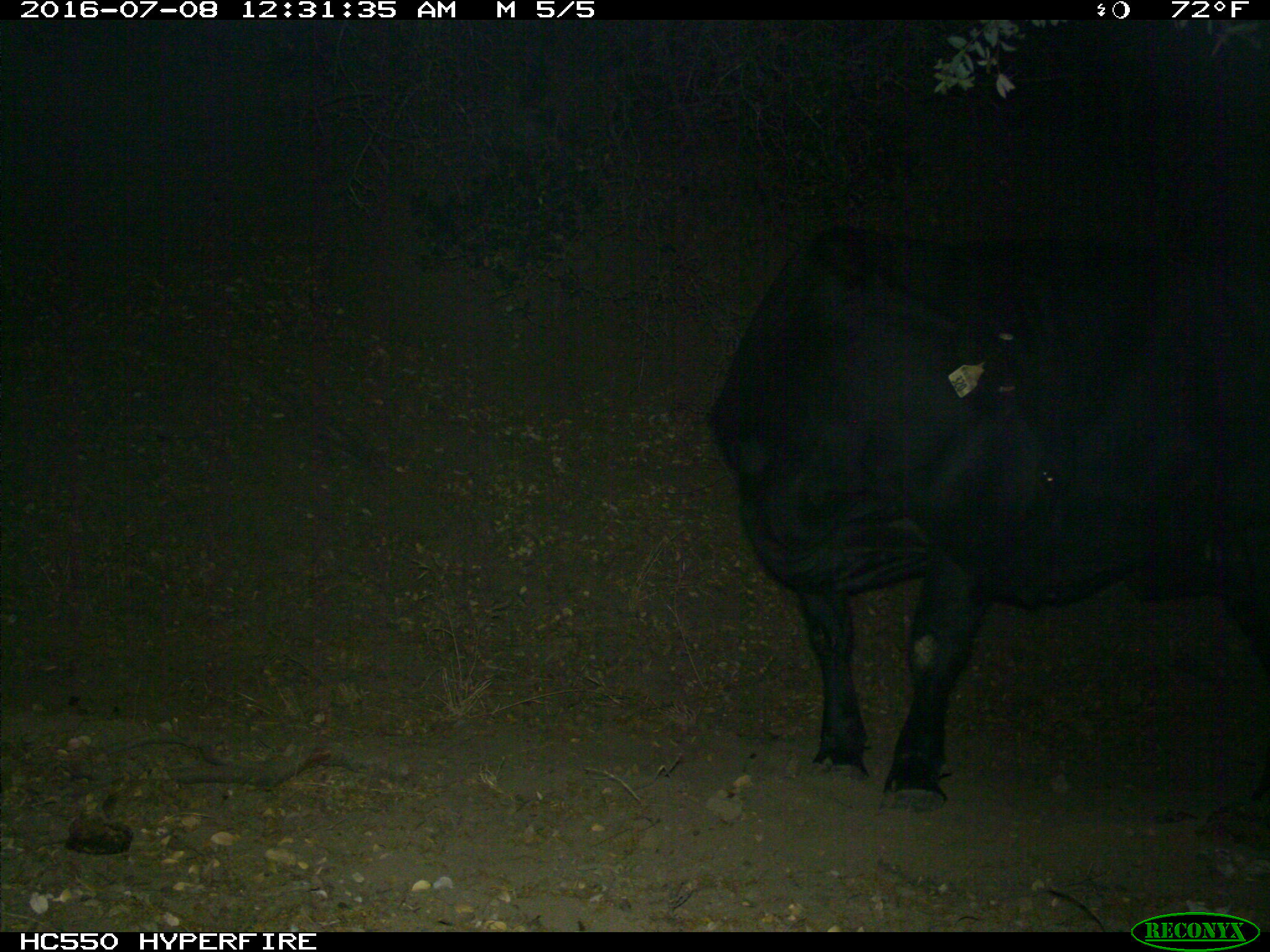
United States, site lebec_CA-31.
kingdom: Animalia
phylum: Chordata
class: Mammalia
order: Artiodactyla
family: Bovidae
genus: Bos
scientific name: Bos taurus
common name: domestic cow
Bos taurus (domestic cow).